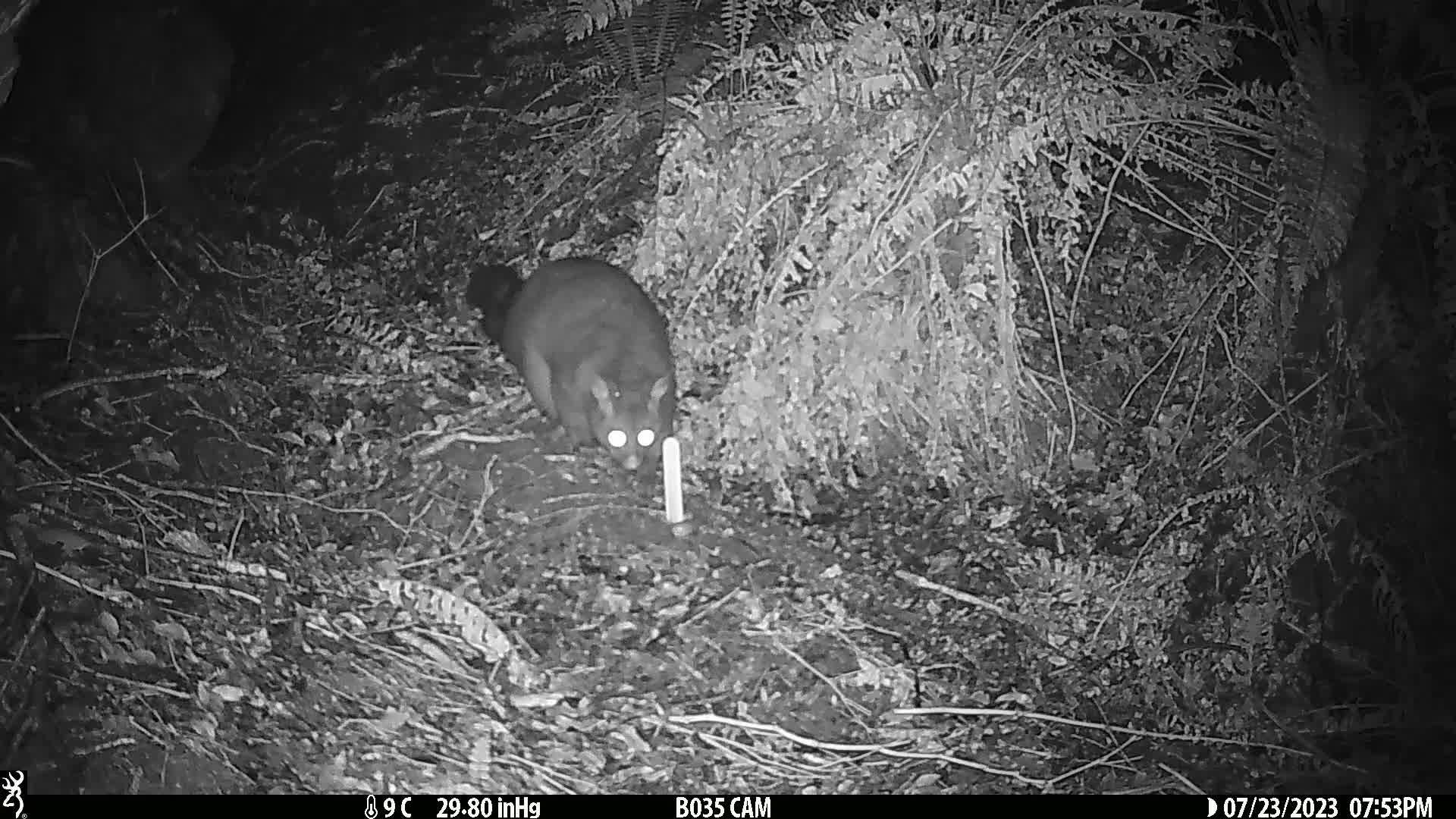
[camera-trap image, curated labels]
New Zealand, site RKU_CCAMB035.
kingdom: Animalia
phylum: Chordata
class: Mammalia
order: Diprotodontia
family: Phalangeridae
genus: Trichosurus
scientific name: Trichosurus vulpecula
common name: common brushtail possum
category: possum